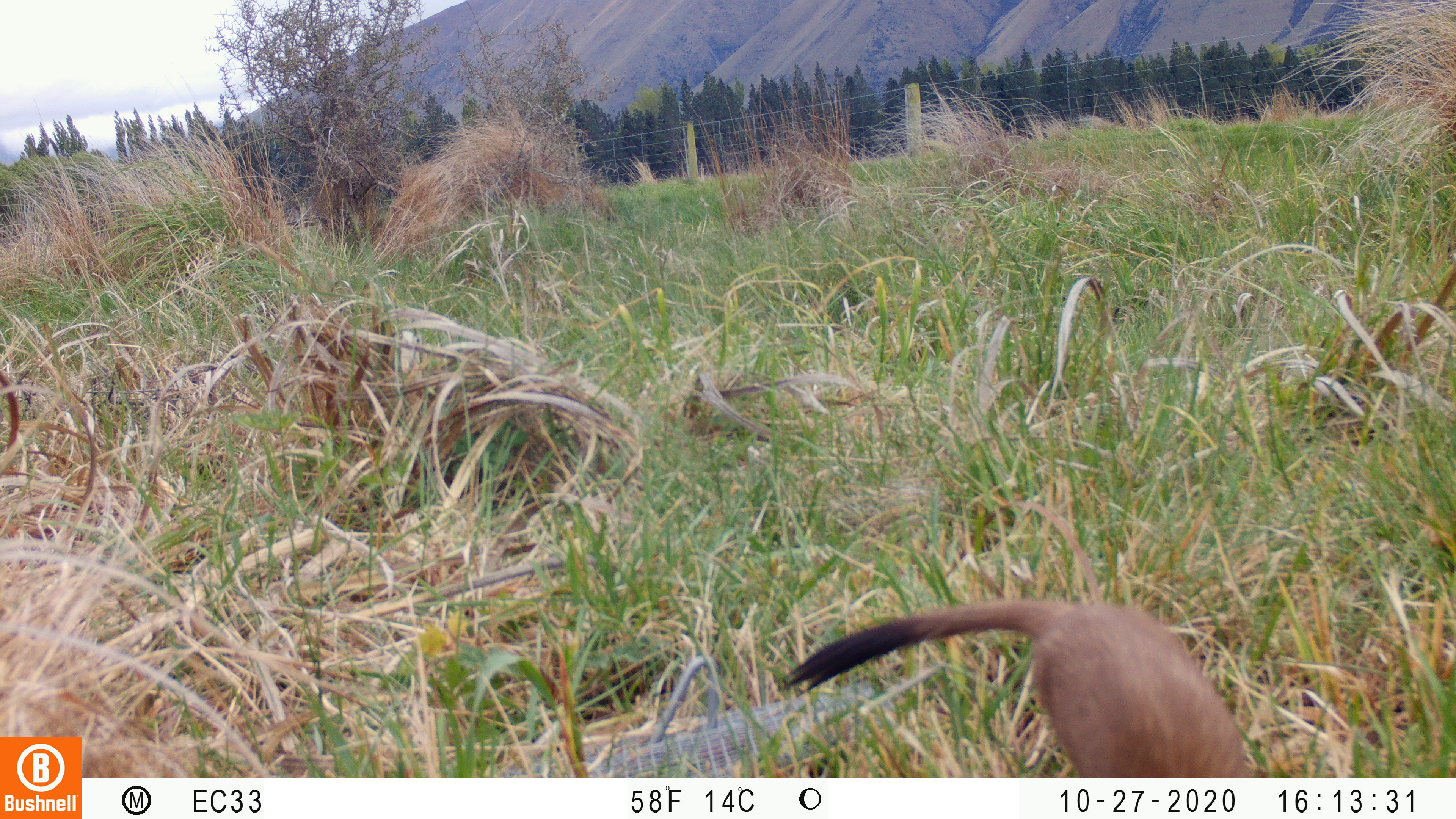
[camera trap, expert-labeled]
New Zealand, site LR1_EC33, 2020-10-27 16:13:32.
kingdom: Animalia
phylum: Chordata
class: Mammalia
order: Carnivora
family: Mustelidae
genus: Mustela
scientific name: Mustela erminea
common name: stoat